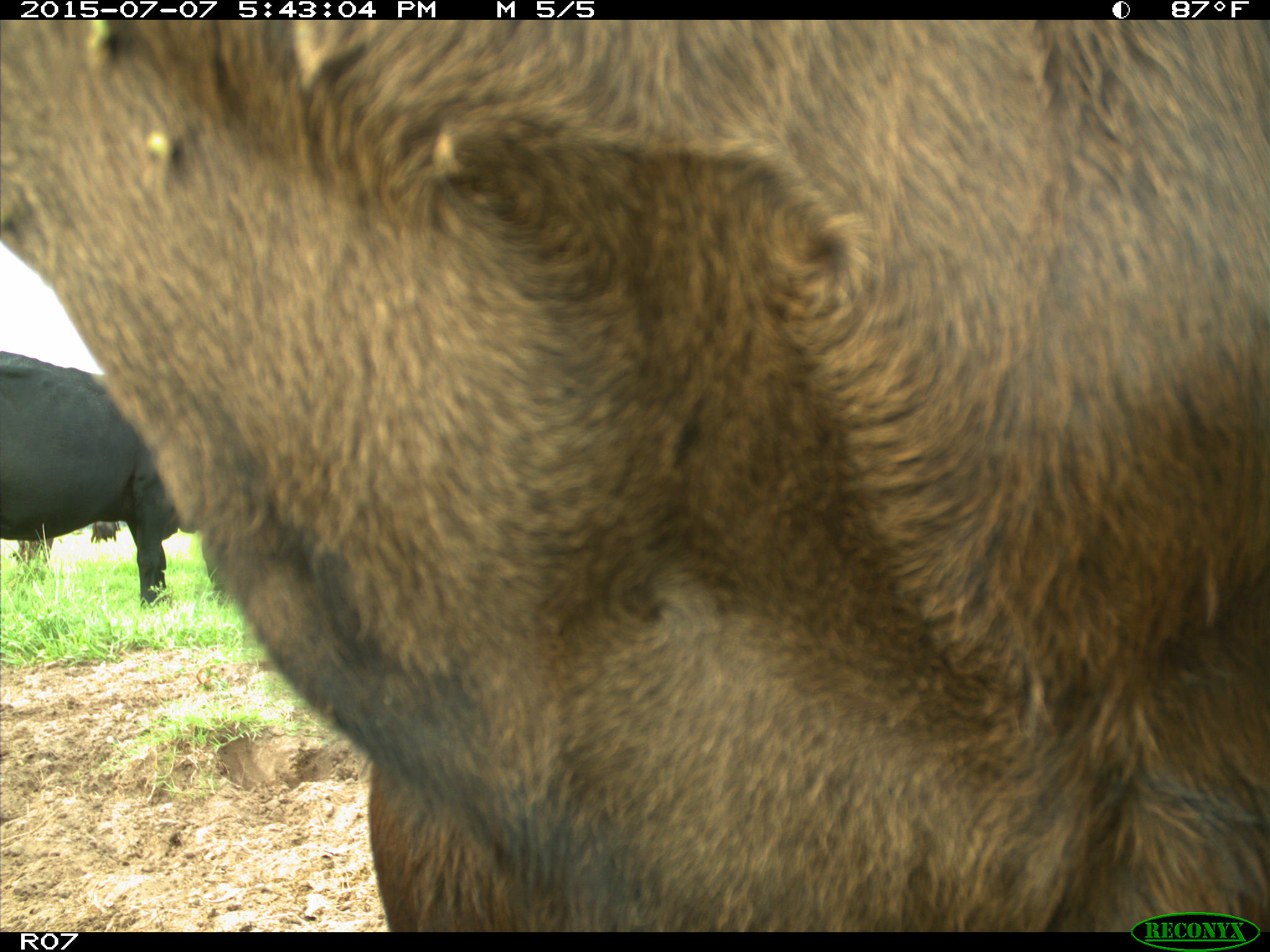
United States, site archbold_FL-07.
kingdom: Animalia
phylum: Chordata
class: Mammalia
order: Artiodactyla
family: Bovidae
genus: Bos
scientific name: Bos taurus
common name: domestic cow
Bos taurus (domestic cow).